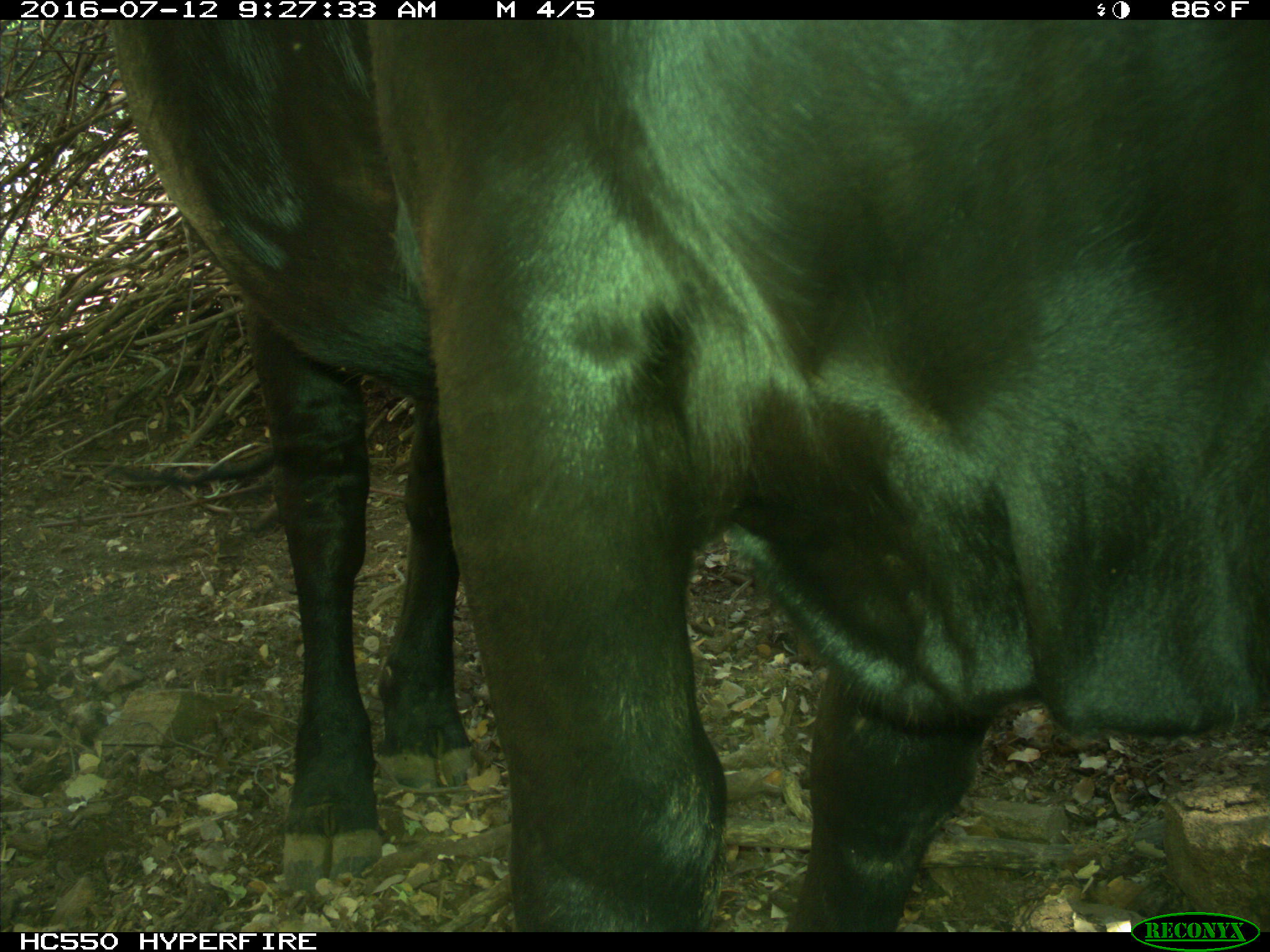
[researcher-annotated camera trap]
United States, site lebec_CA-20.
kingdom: Animalia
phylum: Chordata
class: Mammalia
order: Artiodactyla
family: Bovidae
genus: Bos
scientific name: Bos taurus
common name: domestic cow